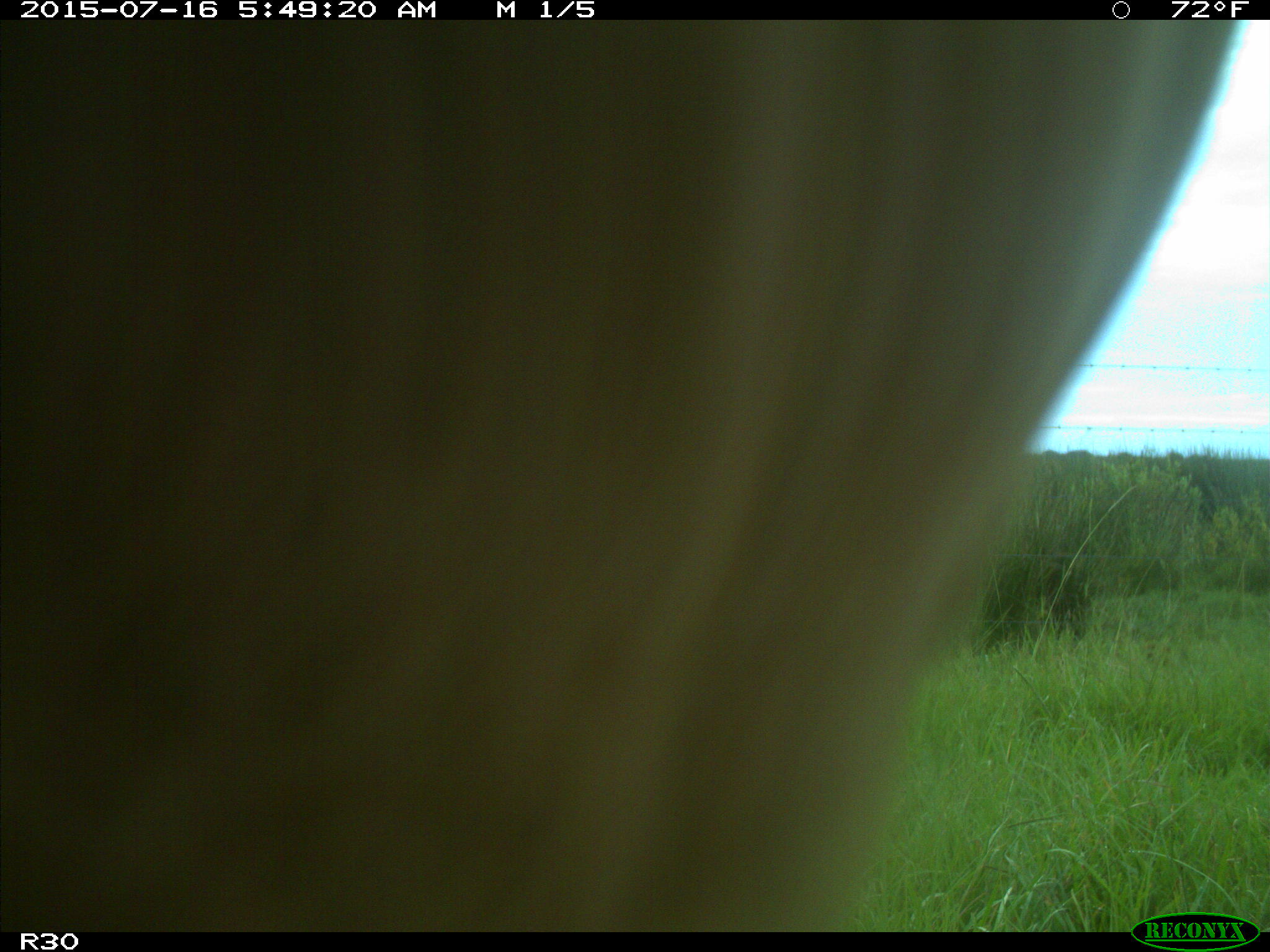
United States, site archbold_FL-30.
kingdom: Animalia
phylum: Chordata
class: Mammalia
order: Artiodactyla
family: Bovidae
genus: Bos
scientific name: Bos taurus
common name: domestic cow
Bos taurus (domestic cow).